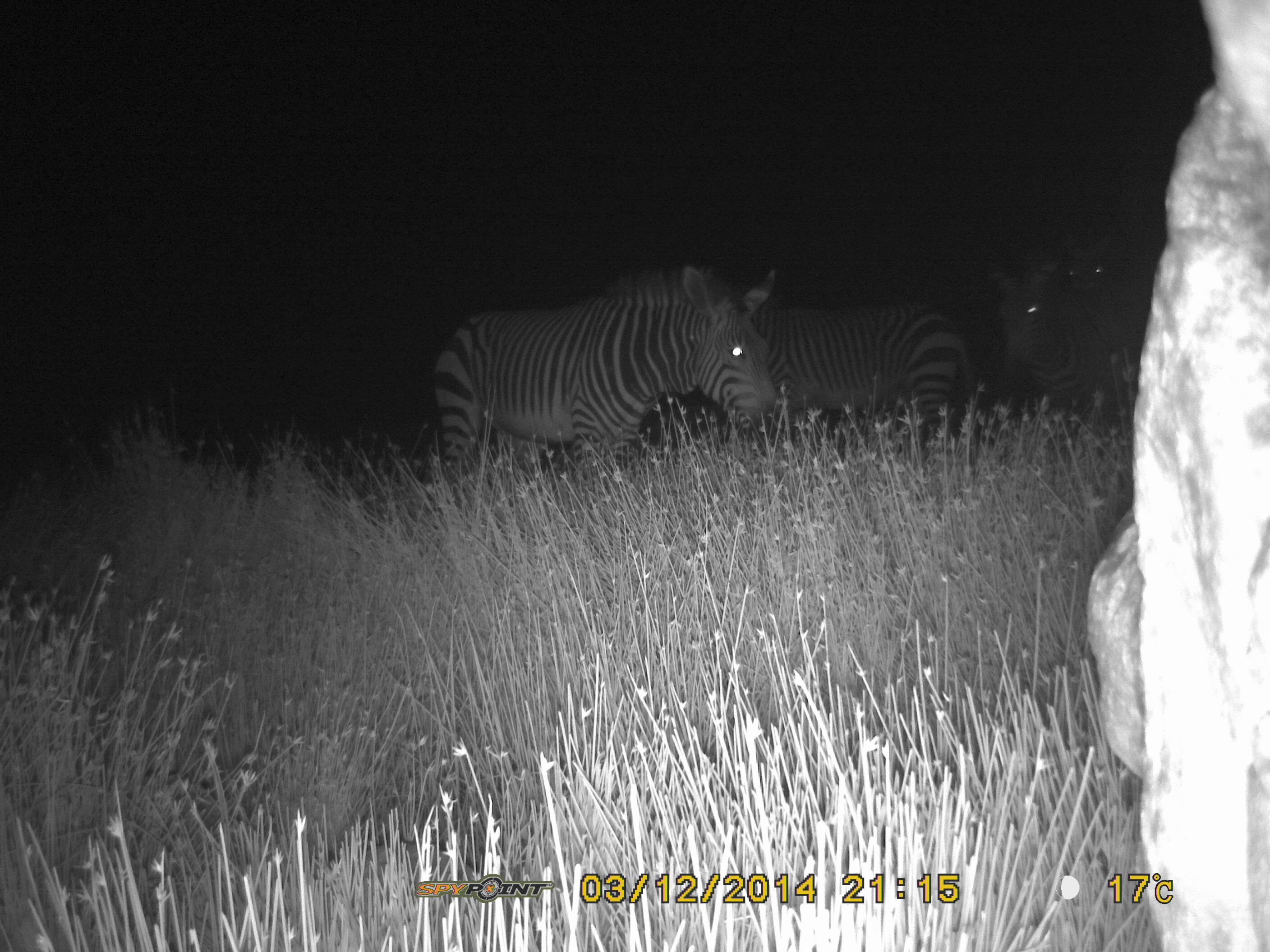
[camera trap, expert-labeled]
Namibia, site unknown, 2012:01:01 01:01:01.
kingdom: Animalia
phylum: Chordata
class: Mammalia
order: Perissodactyla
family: Equidae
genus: Equus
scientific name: Equus zebra hartmannae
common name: hartmann's mountain zebra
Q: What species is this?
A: Equus zebra hartmannae (hartmann's mountain zebra).